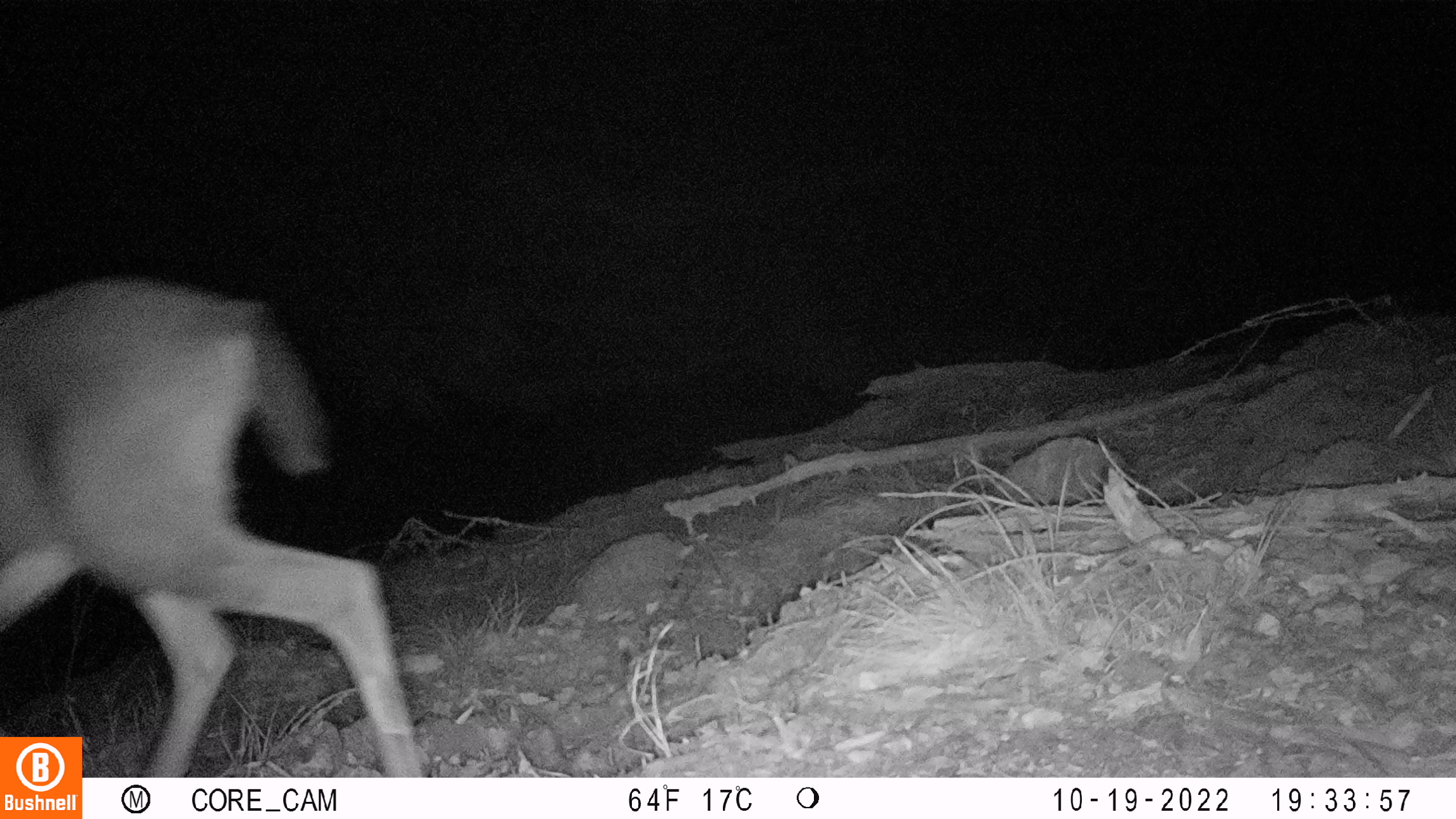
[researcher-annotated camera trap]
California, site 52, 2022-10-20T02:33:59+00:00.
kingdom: Animalia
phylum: Chordata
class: Mammalia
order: Artiodactyla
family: Cervidae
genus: Odocoileus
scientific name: Odocoileus hemionus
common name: mule deer